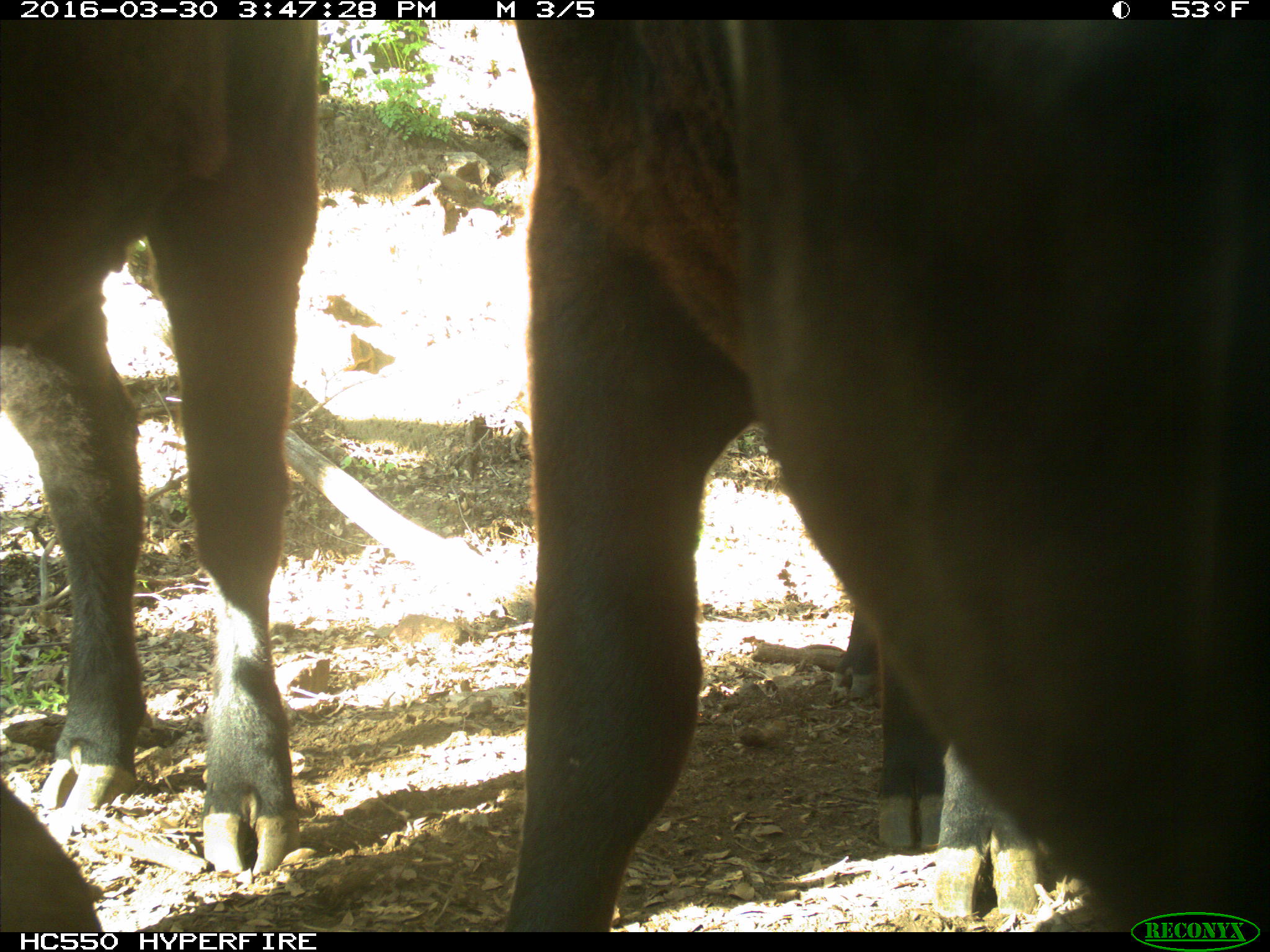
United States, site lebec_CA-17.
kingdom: Animalia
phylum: Chordata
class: Mammalia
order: Artiodactyla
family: Bovidae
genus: Bos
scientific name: Bos taurus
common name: domestic cow